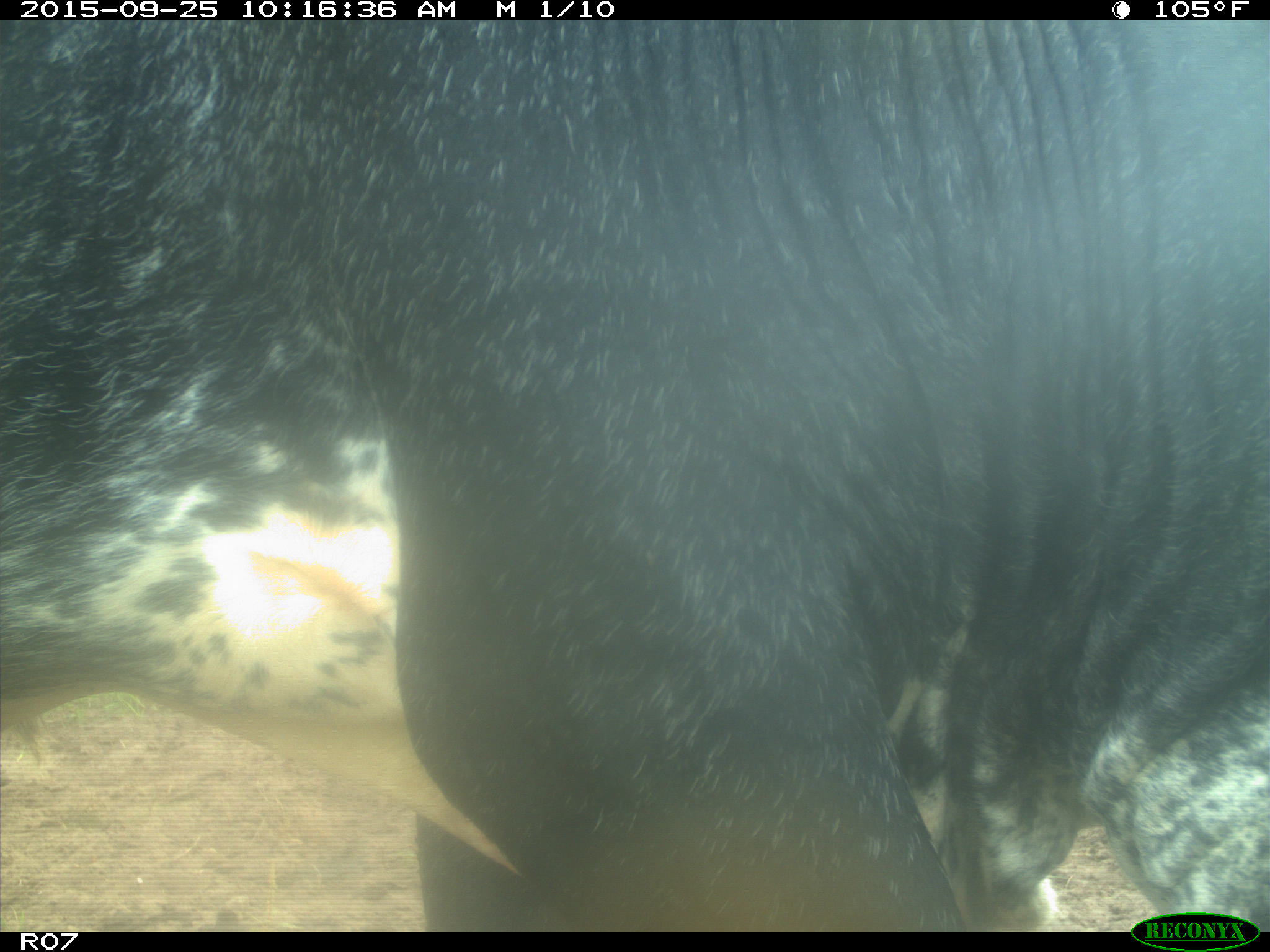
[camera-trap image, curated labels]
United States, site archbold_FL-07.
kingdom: Animalia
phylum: Chordata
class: Mammalia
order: Artiodactyla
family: Bovidae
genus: Bos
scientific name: Bos taurus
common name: domestic cow